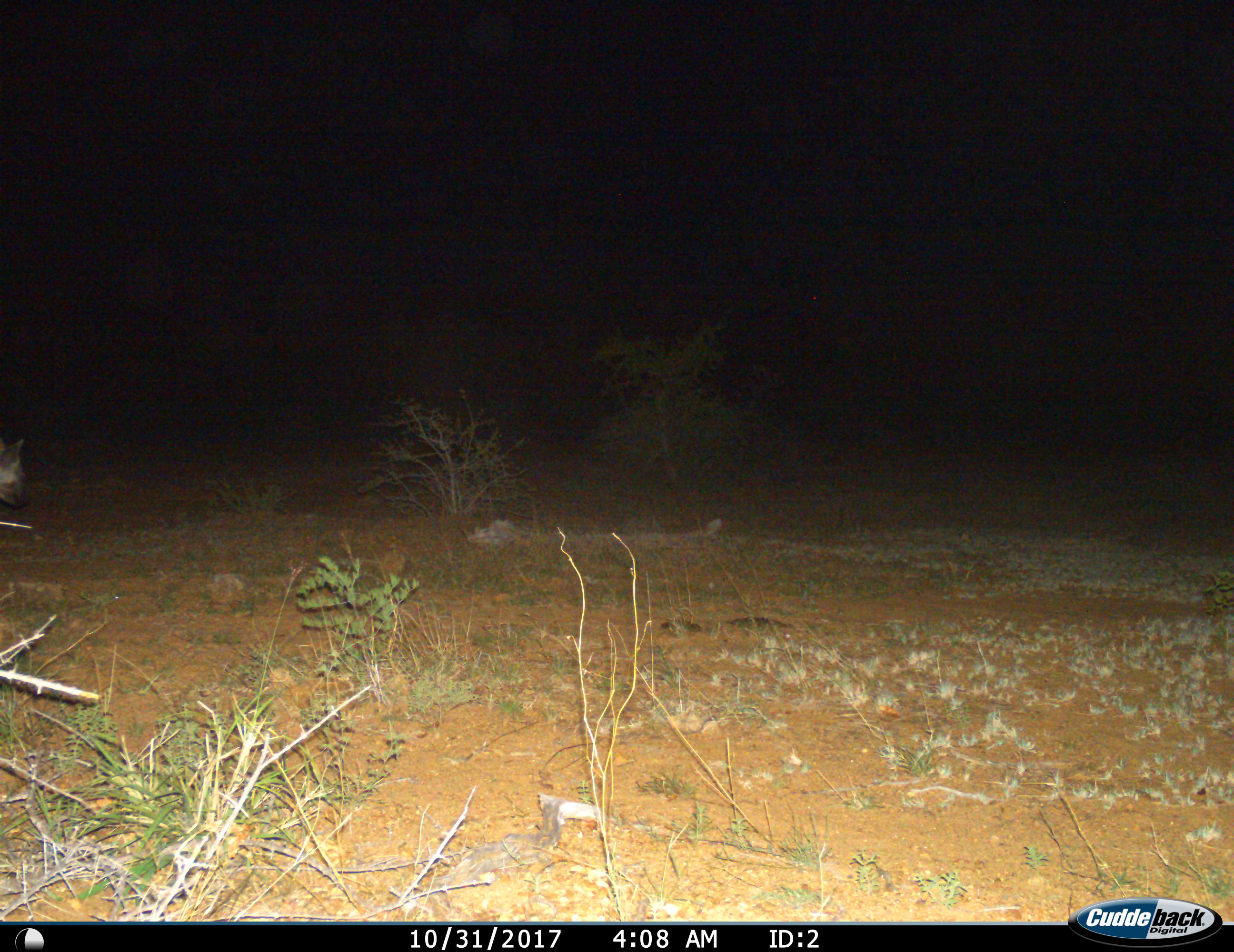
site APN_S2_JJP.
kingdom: Animalia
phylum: Chordata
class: Mammalia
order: Carnivora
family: Hyaenidae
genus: Crocuta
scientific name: Crocuta crocuta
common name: spotted hyena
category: hyenaspotted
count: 1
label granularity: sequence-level